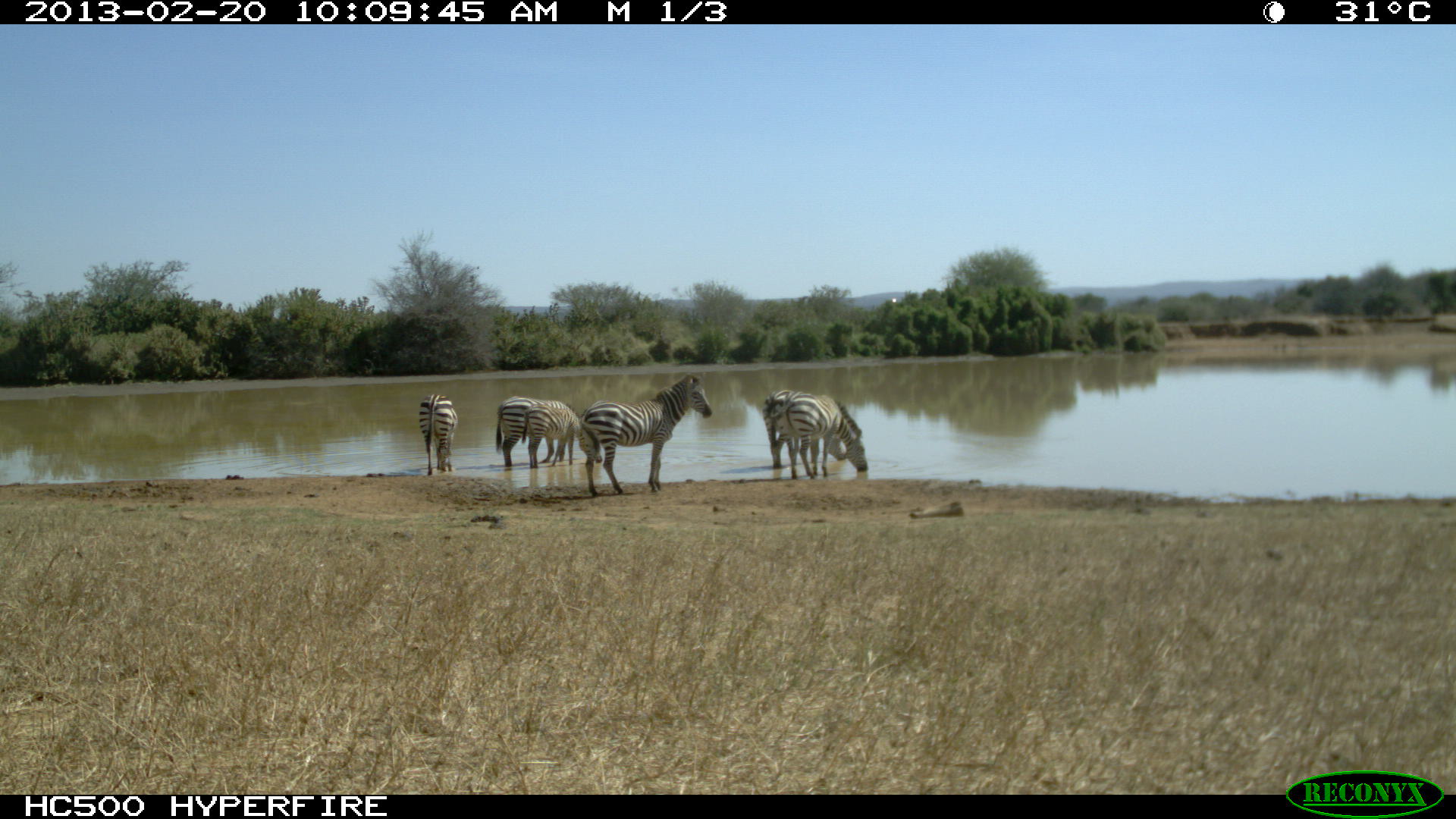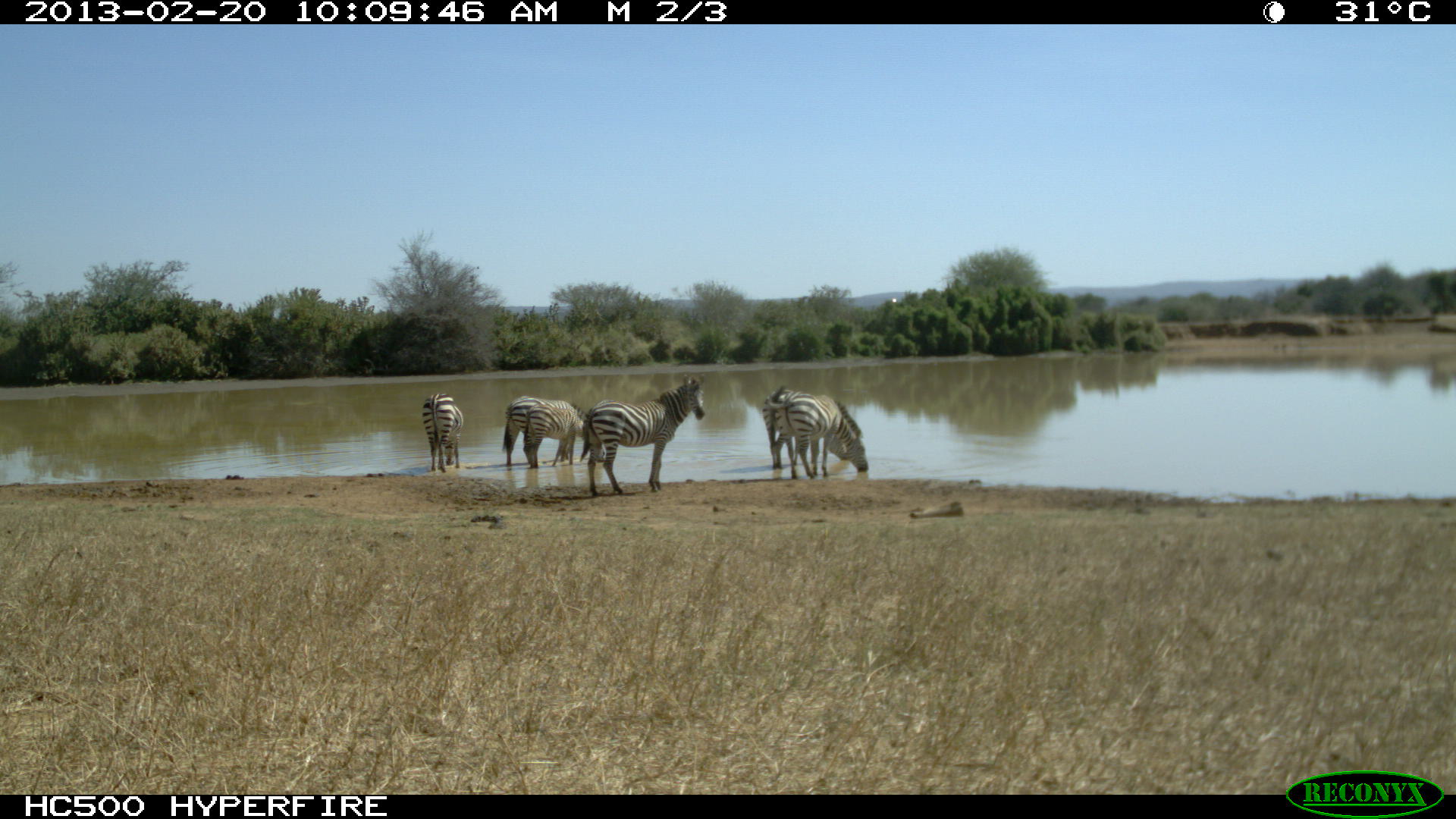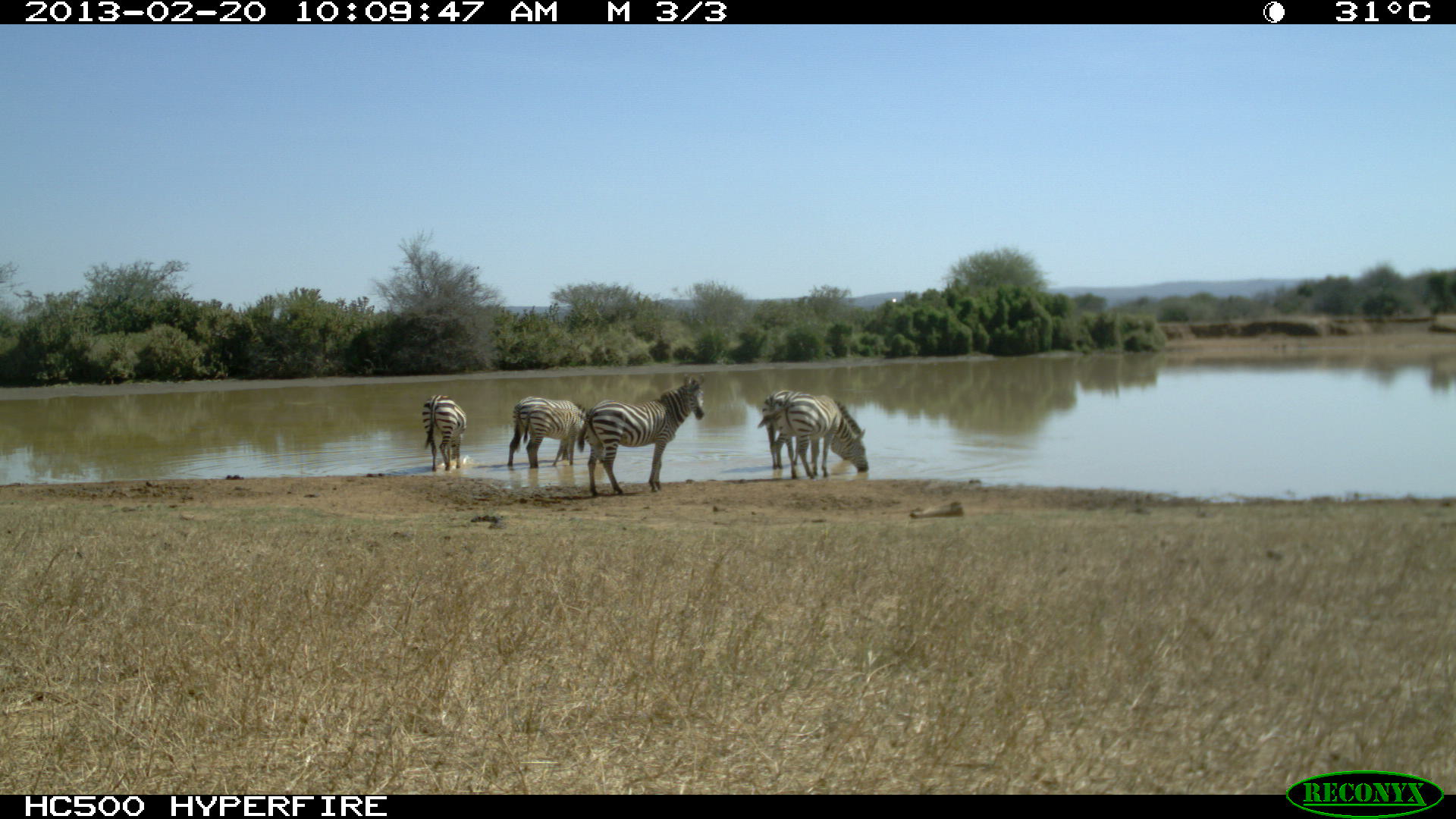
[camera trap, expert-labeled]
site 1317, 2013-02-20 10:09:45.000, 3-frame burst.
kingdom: Animalia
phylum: Chordata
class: Mammalia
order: Perissodactyla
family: Equidae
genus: Equus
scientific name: Equus quagga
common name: plains zebra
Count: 6.